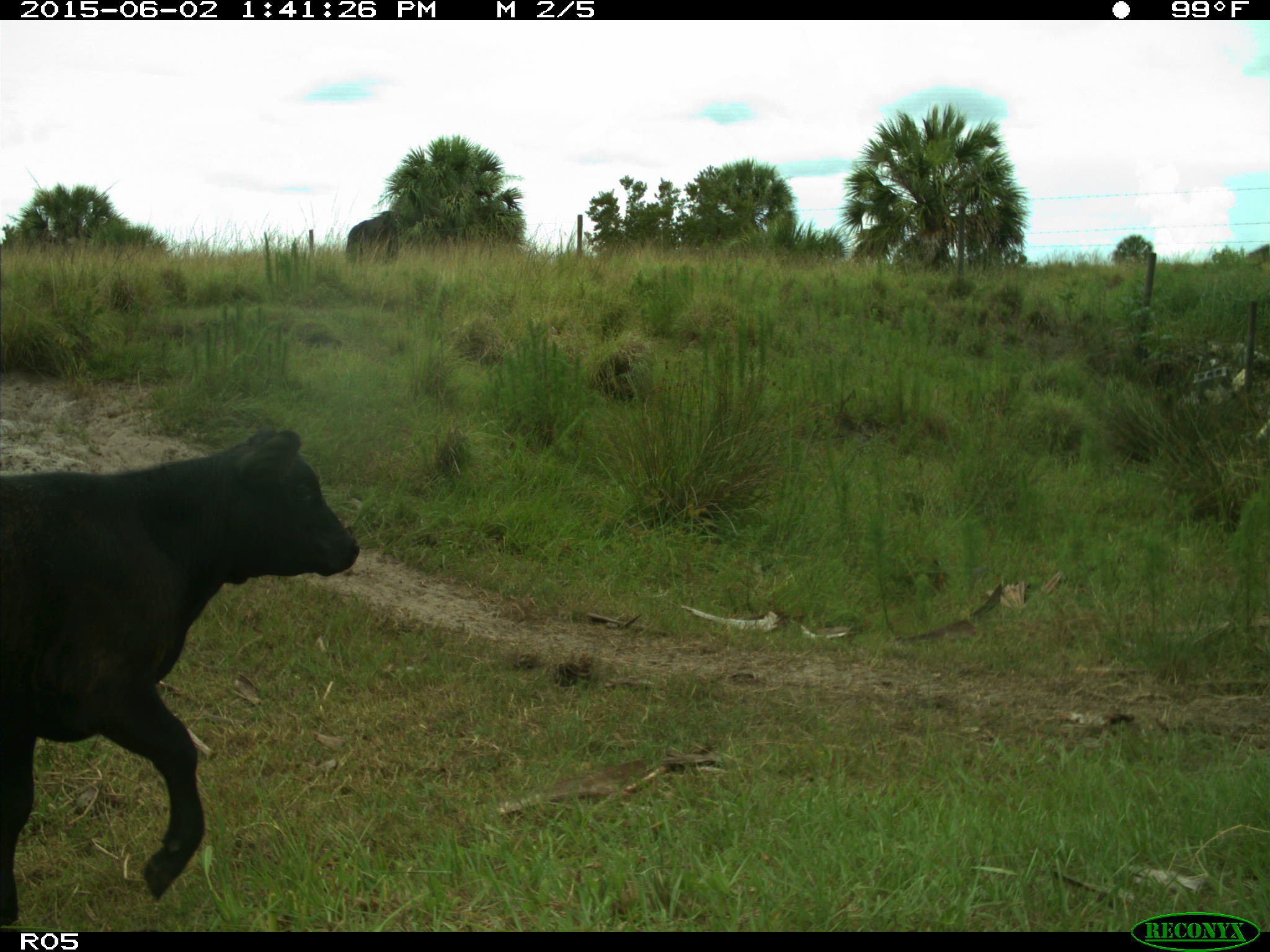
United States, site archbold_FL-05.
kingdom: Animalia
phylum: Chordata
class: Mammalia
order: Artiodactyla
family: Bovidae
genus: Bos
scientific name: Bos taurus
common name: domestic cow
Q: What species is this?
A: Bos taurus (domestic cow).